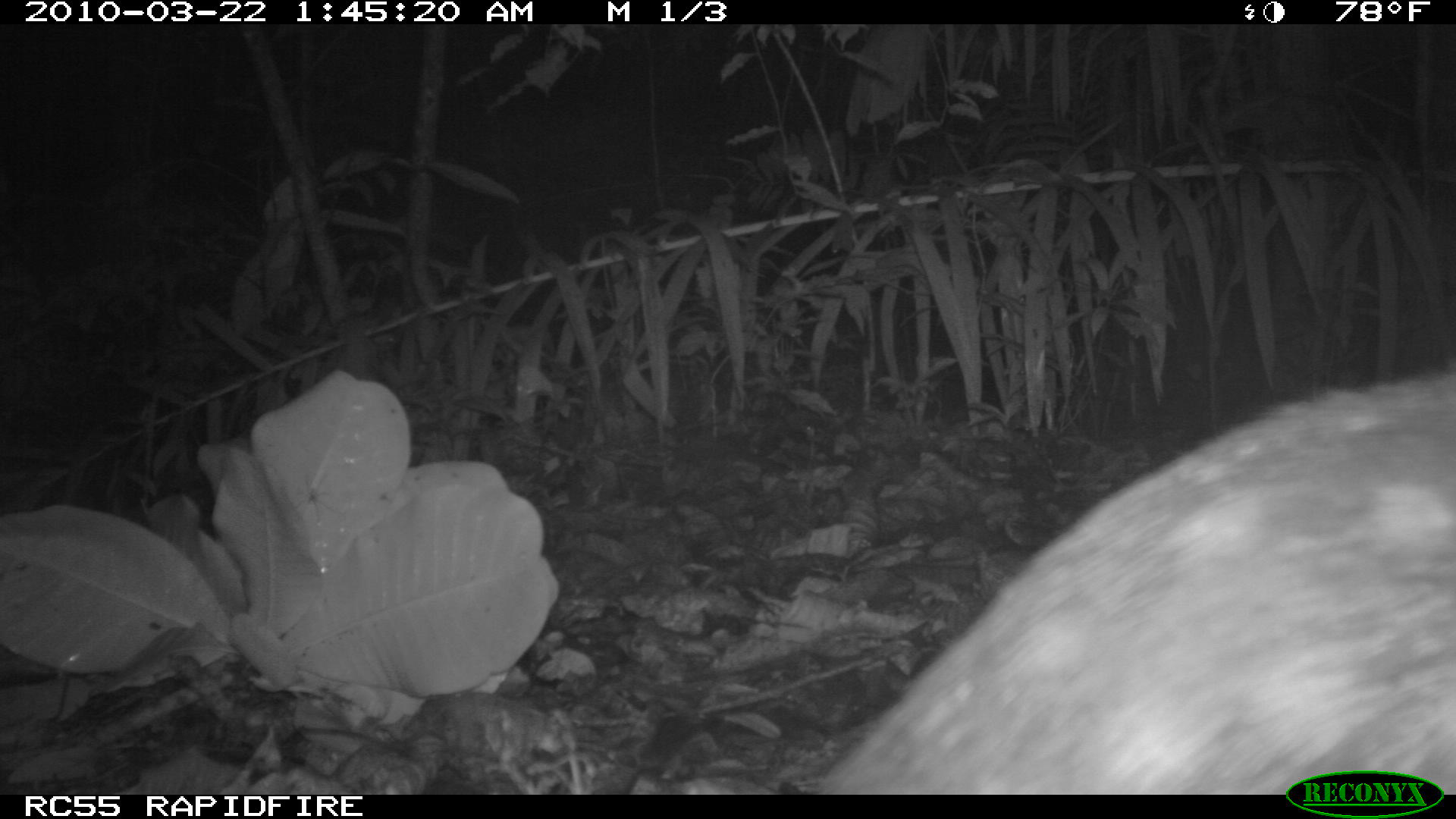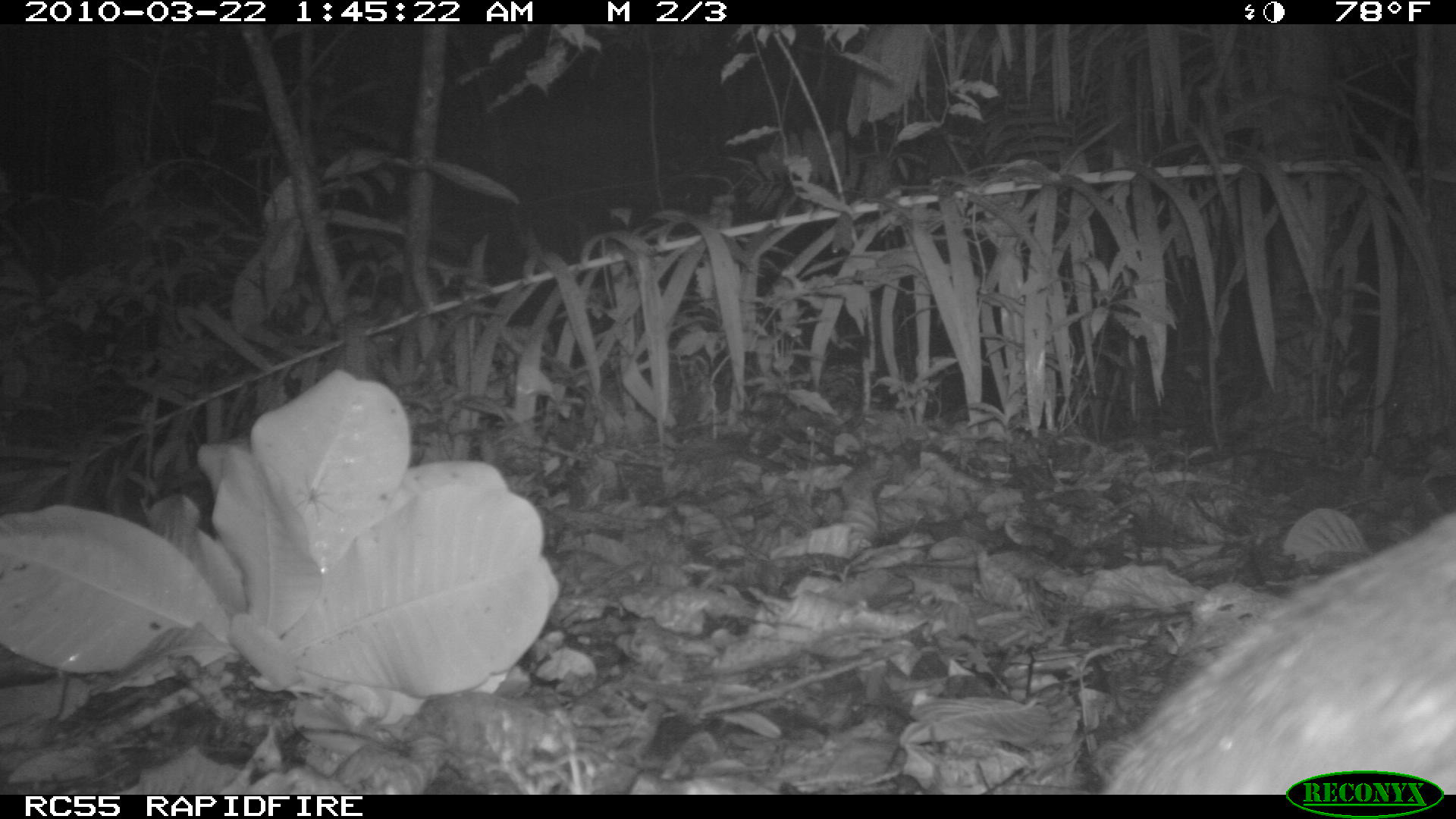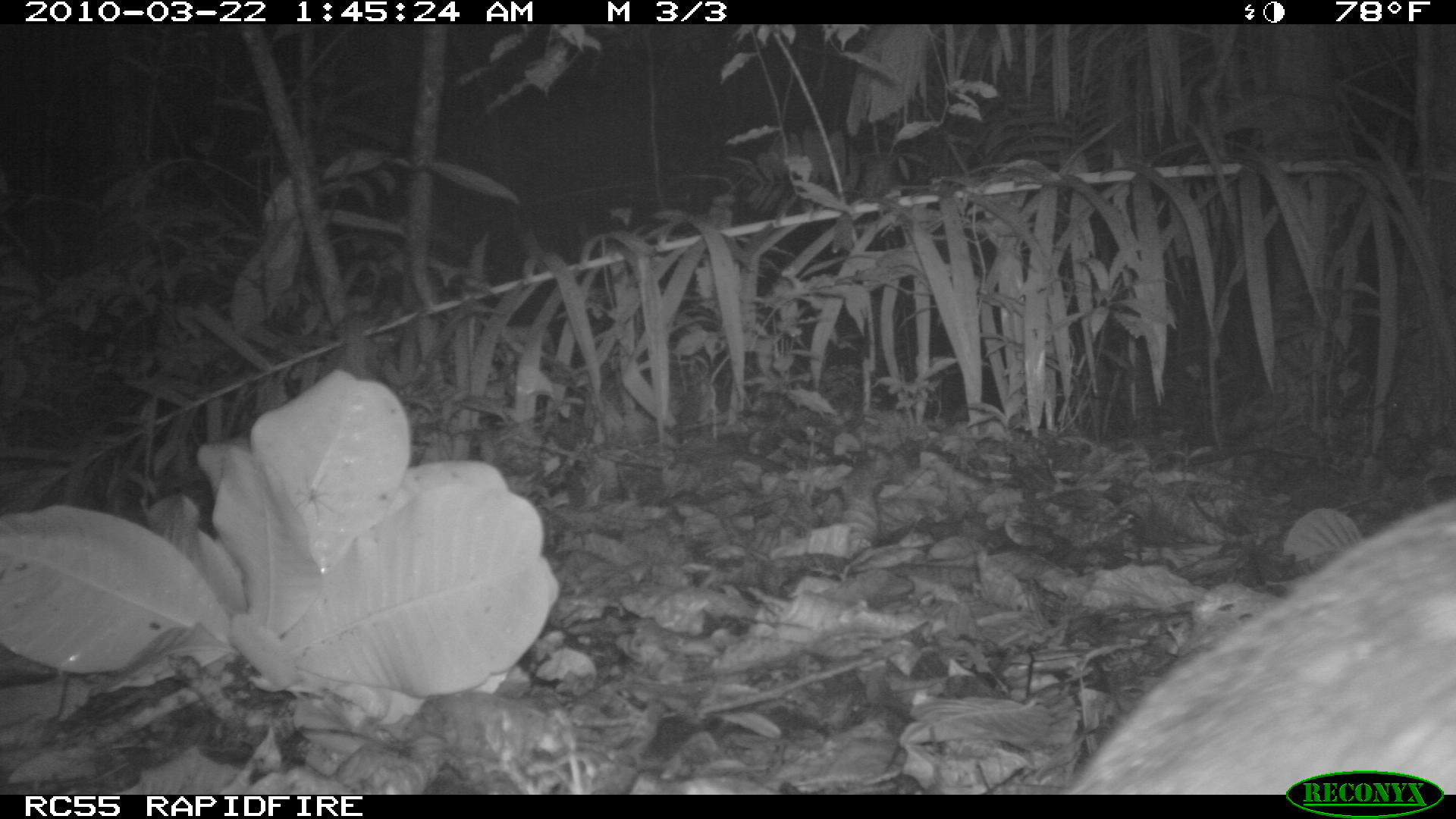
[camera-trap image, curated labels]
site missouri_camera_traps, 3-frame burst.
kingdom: Animalia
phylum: Chordata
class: Mammalia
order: Rodentia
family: Cuniculidae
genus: Cuniculus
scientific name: Cuniculus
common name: paca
Paca (Cuniculus). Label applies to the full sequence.